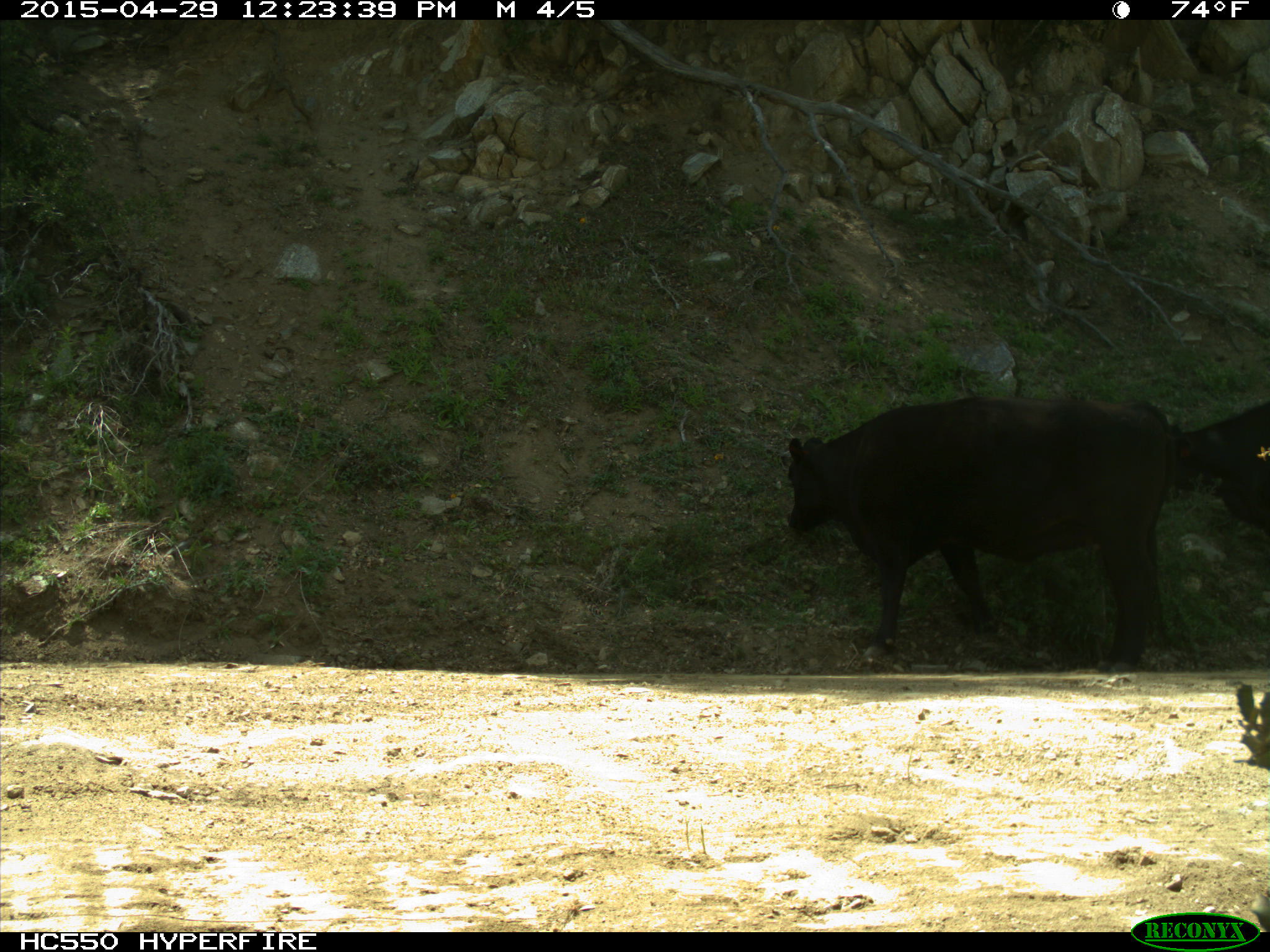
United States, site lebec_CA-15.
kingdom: Animalia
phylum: Chordata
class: Mammalia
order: Artiodactyla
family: Bovidae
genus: Bos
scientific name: Bos taurus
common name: domestic cow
Bos taurus (domestic cow).